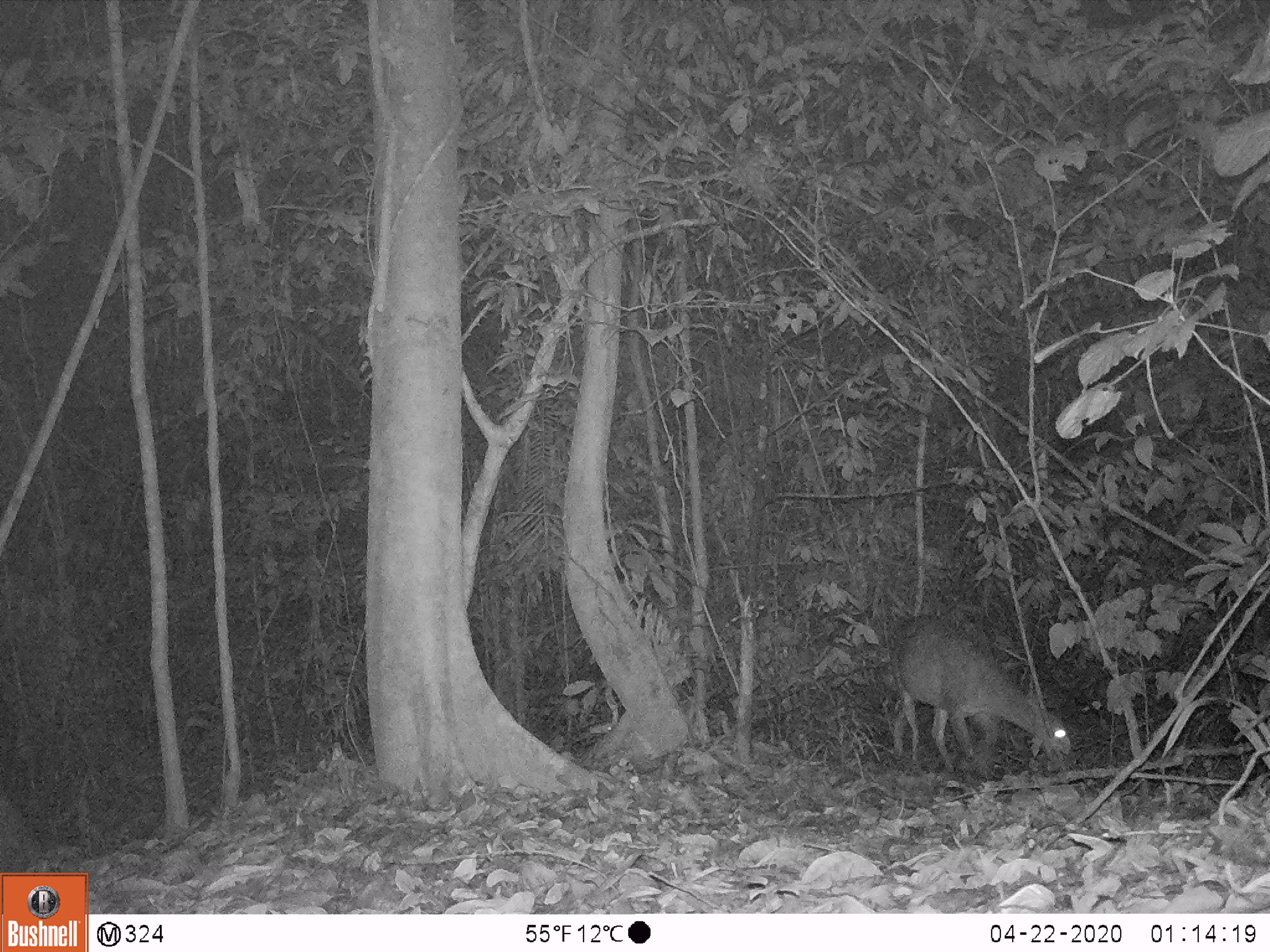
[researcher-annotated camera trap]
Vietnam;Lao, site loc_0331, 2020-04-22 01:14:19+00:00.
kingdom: Animalia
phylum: Chordata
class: Mammalia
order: Artiodactyla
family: Cervidae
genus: Muntiacus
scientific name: Muntiacus vuquangensis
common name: large-antlered muntjac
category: large antlered muntjac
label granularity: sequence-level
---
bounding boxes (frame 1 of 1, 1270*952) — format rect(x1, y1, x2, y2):
large antlered muntjac: rect(890, 613, 1070, 770)